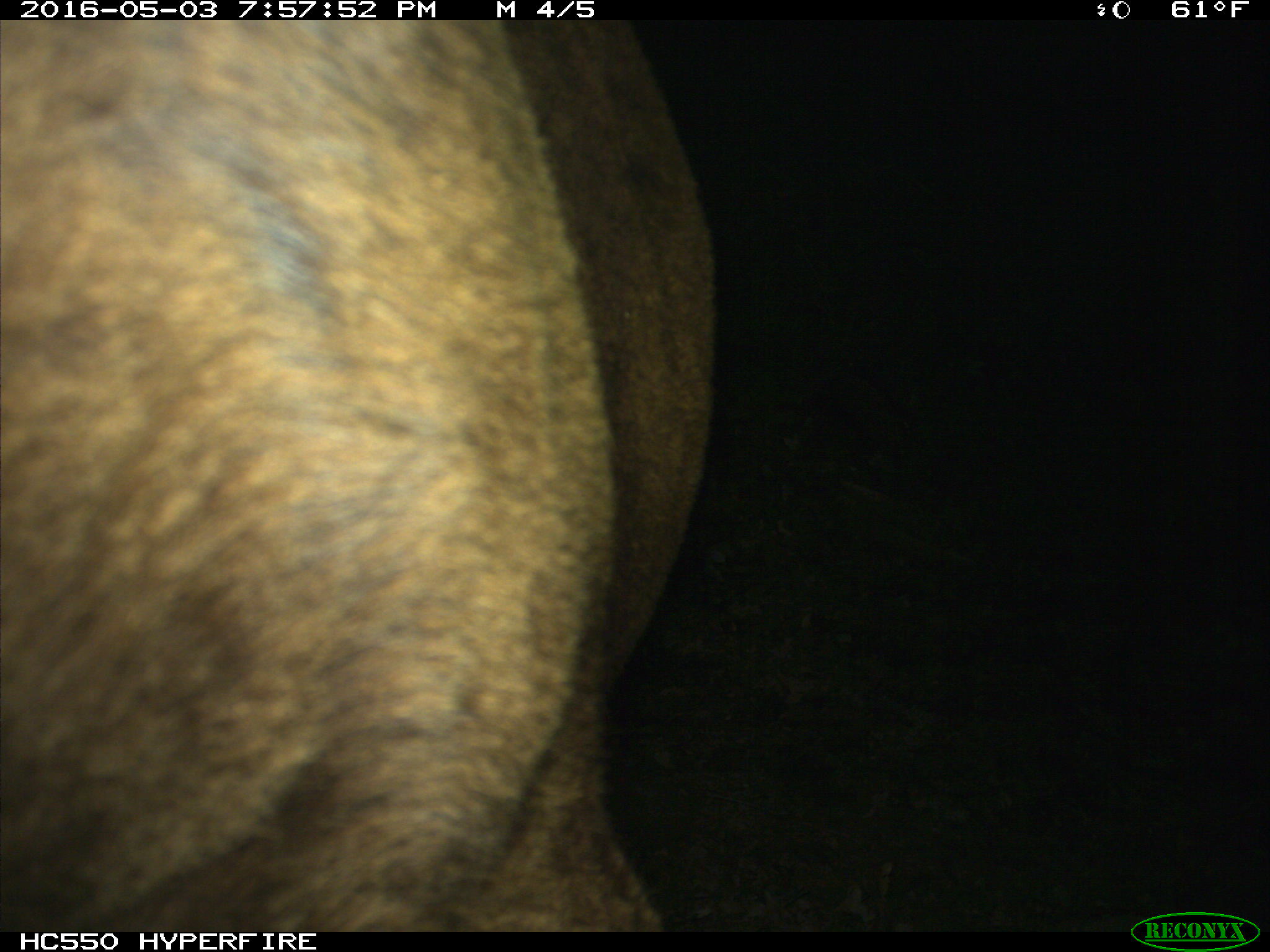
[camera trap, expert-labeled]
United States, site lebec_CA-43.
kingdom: Animalia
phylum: Chordata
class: Mammalia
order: Artiodactyla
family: Bovidae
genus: Bos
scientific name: Bos taurus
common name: domestic cow